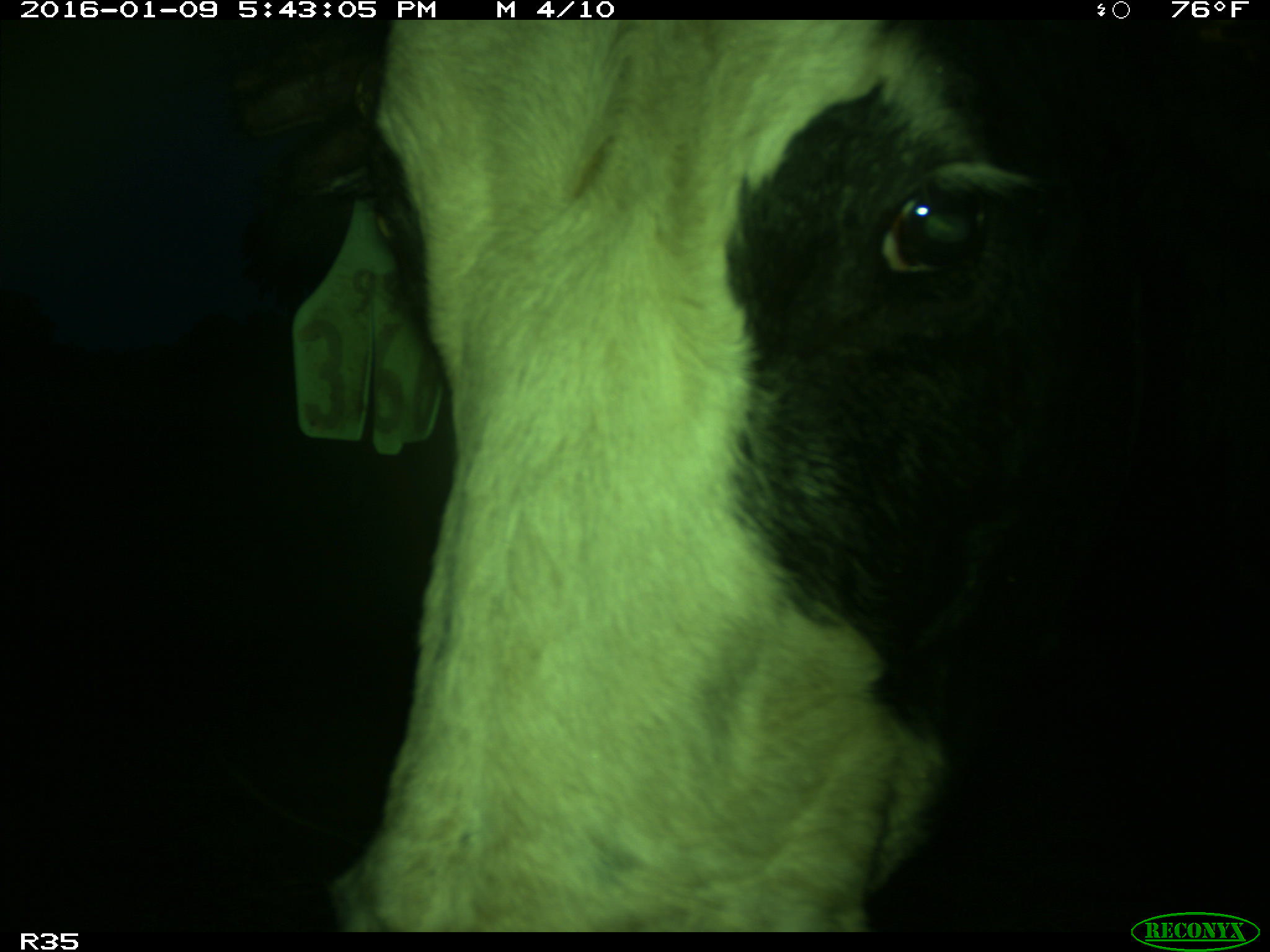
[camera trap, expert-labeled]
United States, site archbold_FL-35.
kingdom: Animalia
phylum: Chordata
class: Mammalia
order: Artiodactyla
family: Bovidae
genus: Bos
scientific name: Bos taurus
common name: domestic cow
Bos taurus (domestic cow).